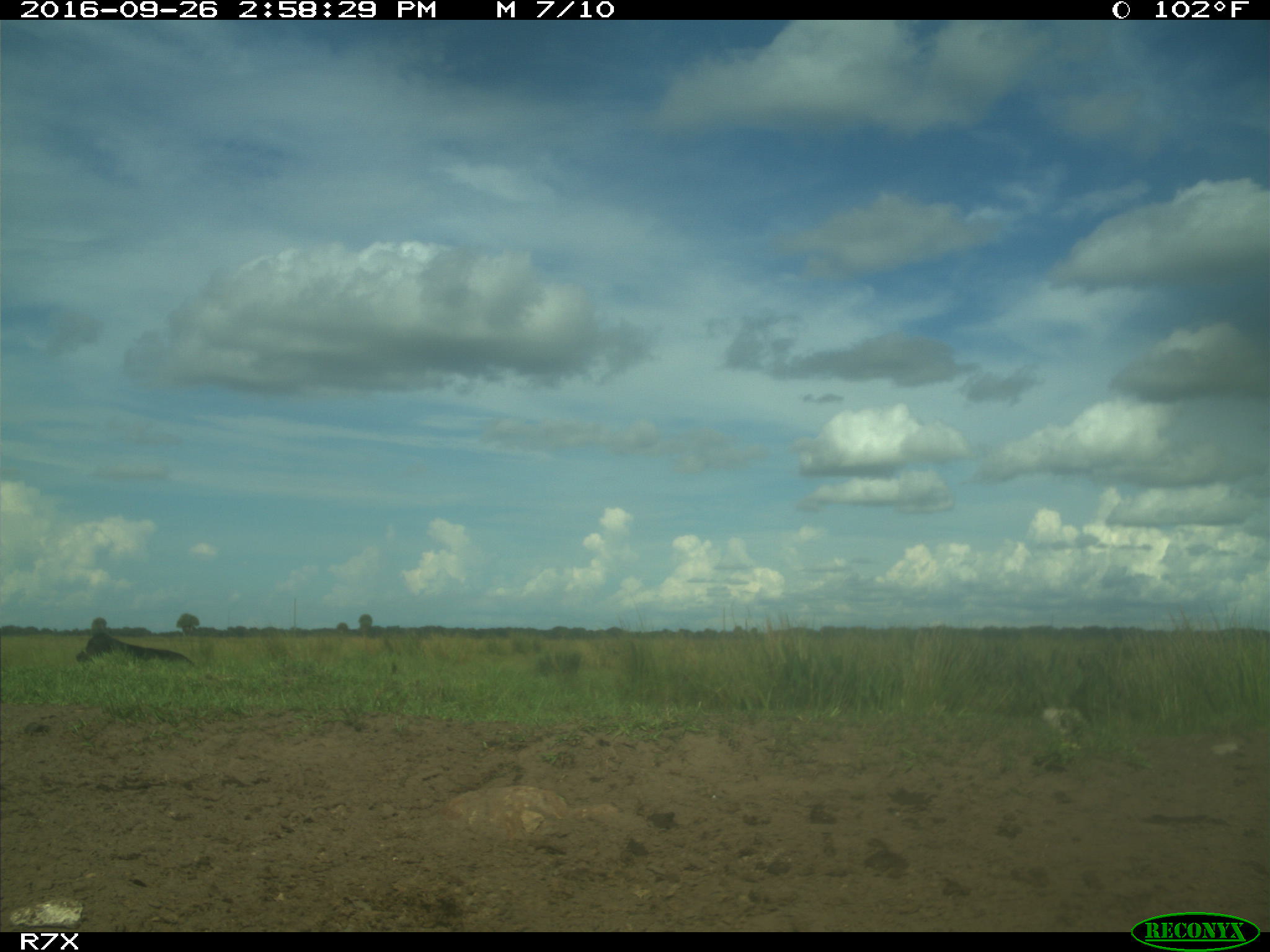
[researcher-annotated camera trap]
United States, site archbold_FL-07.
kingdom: Animalia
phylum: Chordata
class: Mammalia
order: Artiodactyla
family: Bovidae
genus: Bos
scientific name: Bos taurus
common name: domestic cow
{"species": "Bos taurus (domestic cow)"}